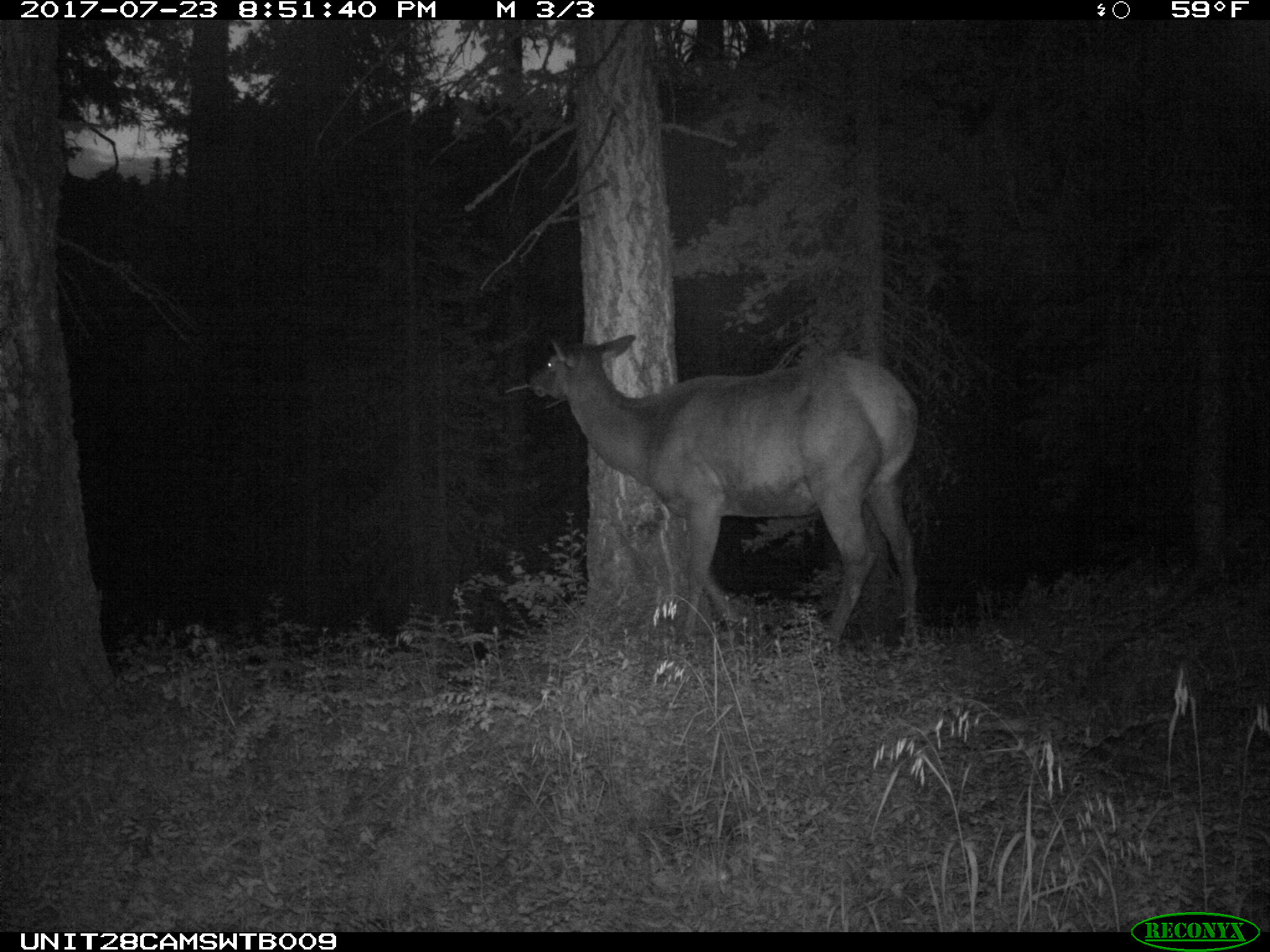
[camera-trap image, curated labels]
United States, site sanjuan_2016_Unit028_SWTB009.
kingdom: Animalia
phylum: Chordata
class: Mammalia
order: Artiodactyla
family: Cervidae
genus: Cervus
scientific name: Cervus elaphus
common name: red deer